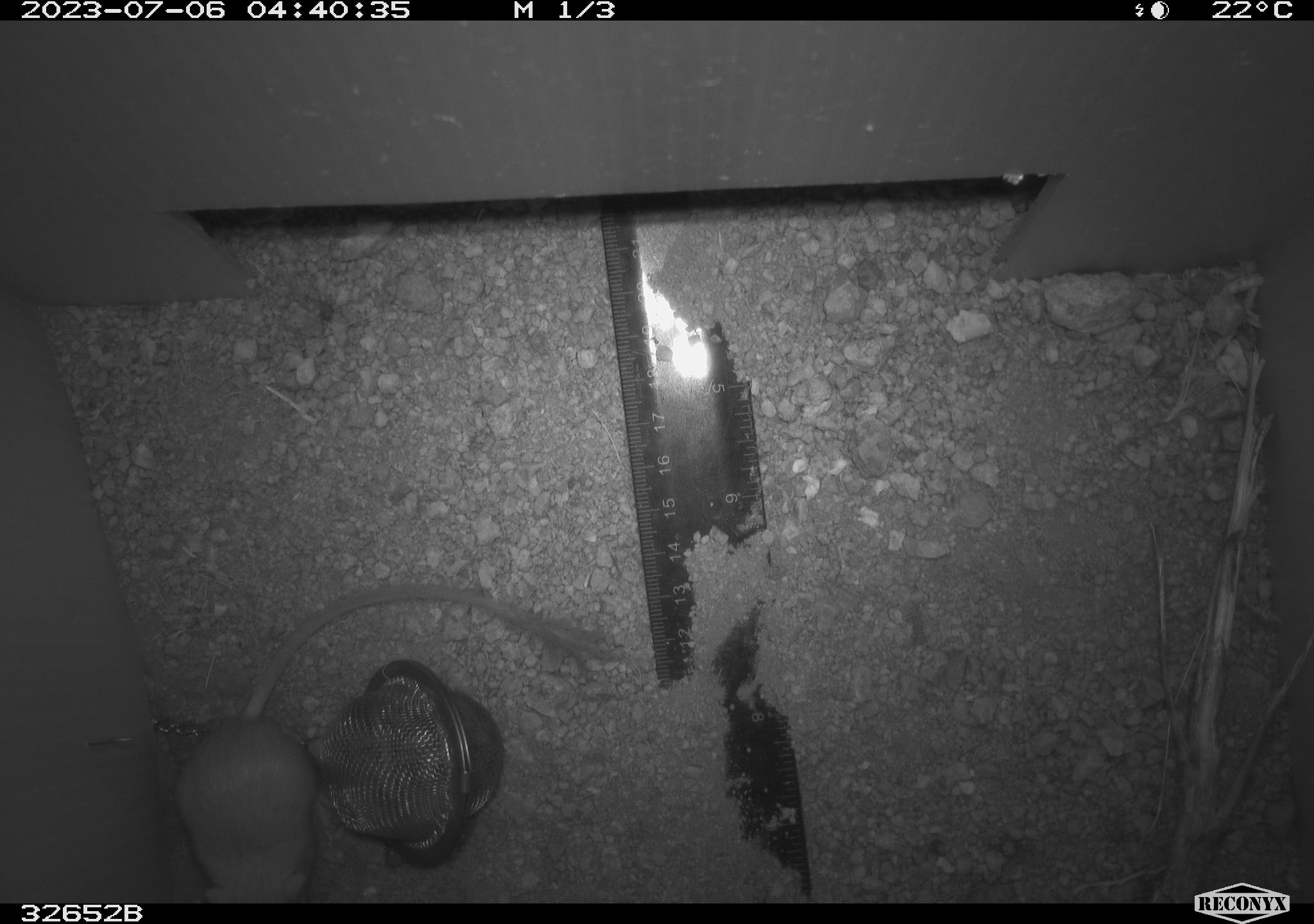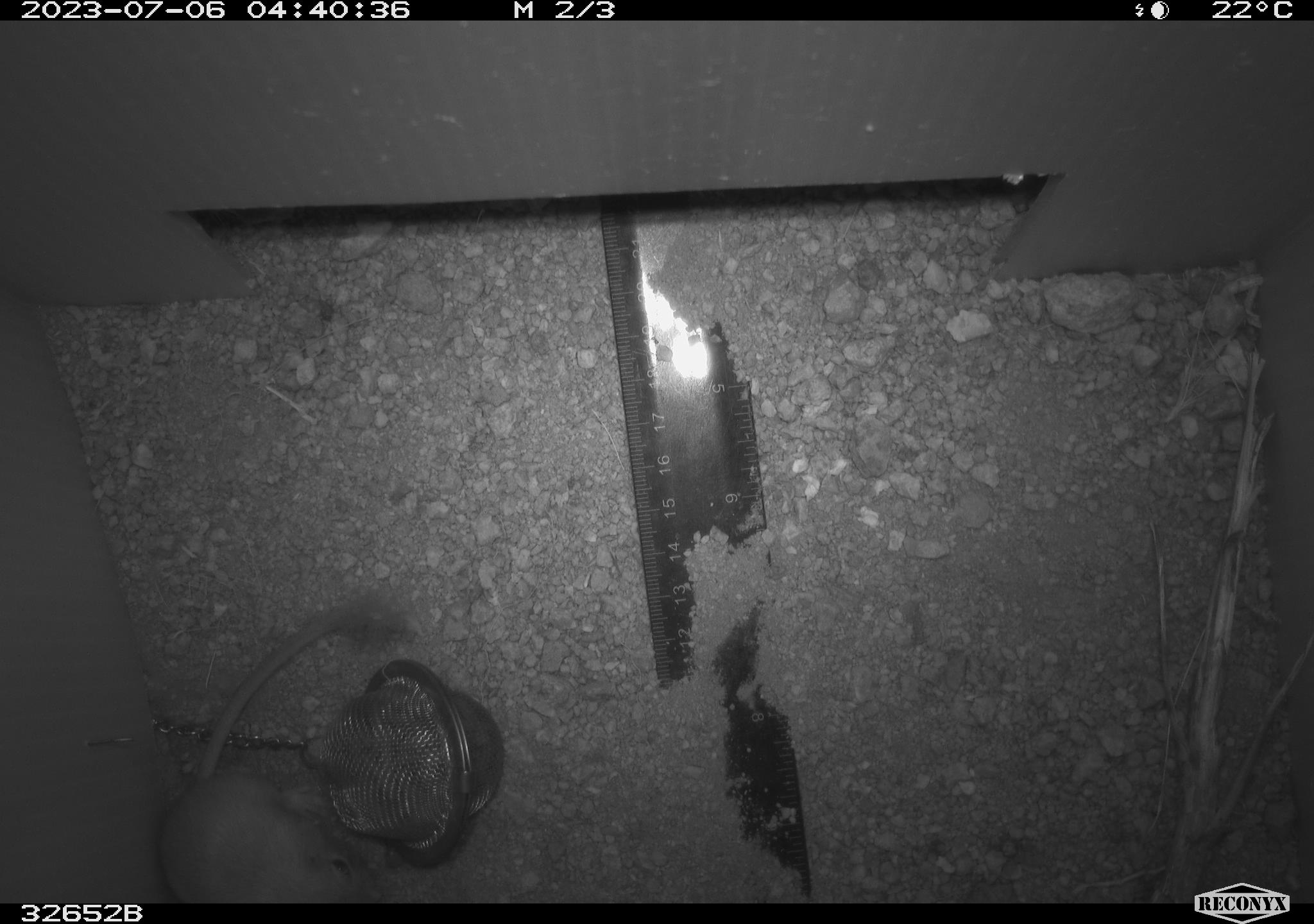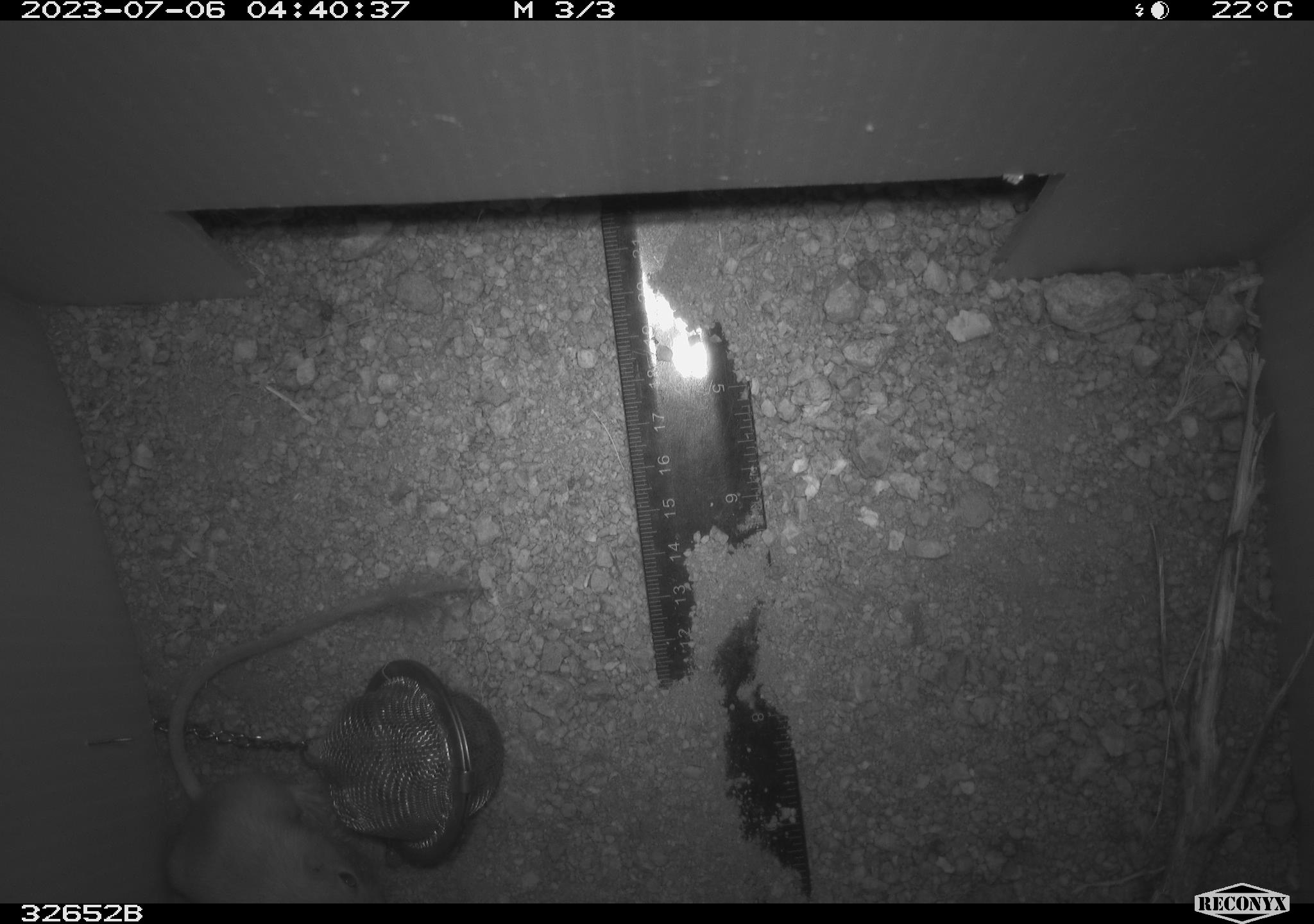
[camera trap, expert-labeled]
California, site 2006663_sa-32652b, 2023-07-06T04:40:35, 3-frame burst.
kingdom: Animalia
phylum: Chordata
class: Mammalia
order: Rodentia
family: Heteromyidae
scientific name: Heteromyidae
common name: kangaroo rats and pocket mice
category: heteromyidae family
Heteromyidae family (kangaroo rats and pocket mice) (Heteromyidae).